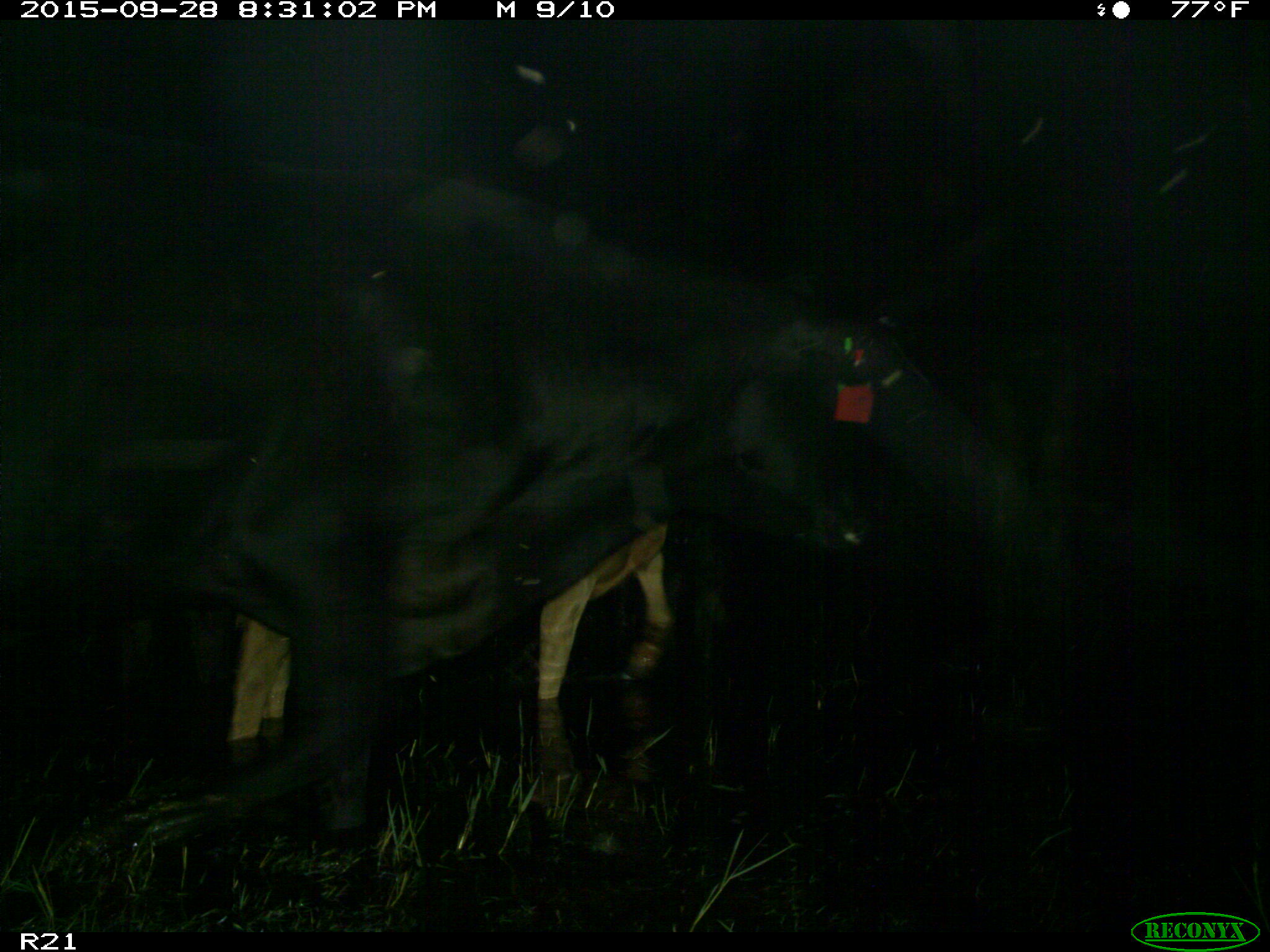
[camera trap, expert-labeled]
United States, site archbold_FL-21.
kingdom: Animalia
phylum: Chordata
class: Mammalia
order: Artiodactyla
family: Bovidae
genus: Bos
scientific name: Bos taurus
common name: domestic cow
Bos taurus (domestic cow).